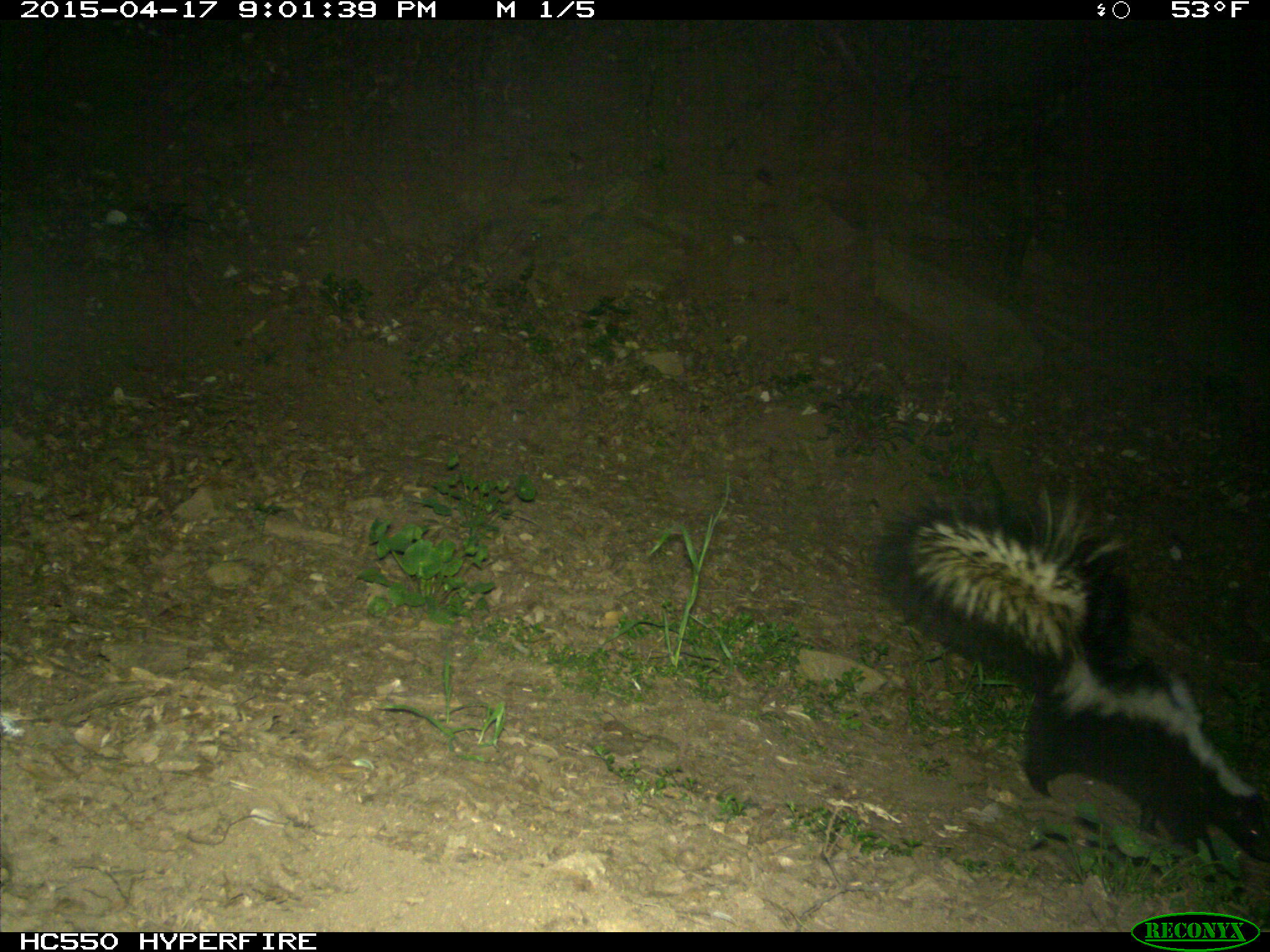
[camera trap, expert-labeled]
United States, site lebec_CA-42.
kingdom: Animalia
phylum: Chordata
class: Mammalia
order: Carnivora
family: Mephitidae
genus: Mephitis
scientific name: Mephitis mephitis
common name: striped skunk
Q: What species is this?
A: Mephitis mephitis (striped skunk).